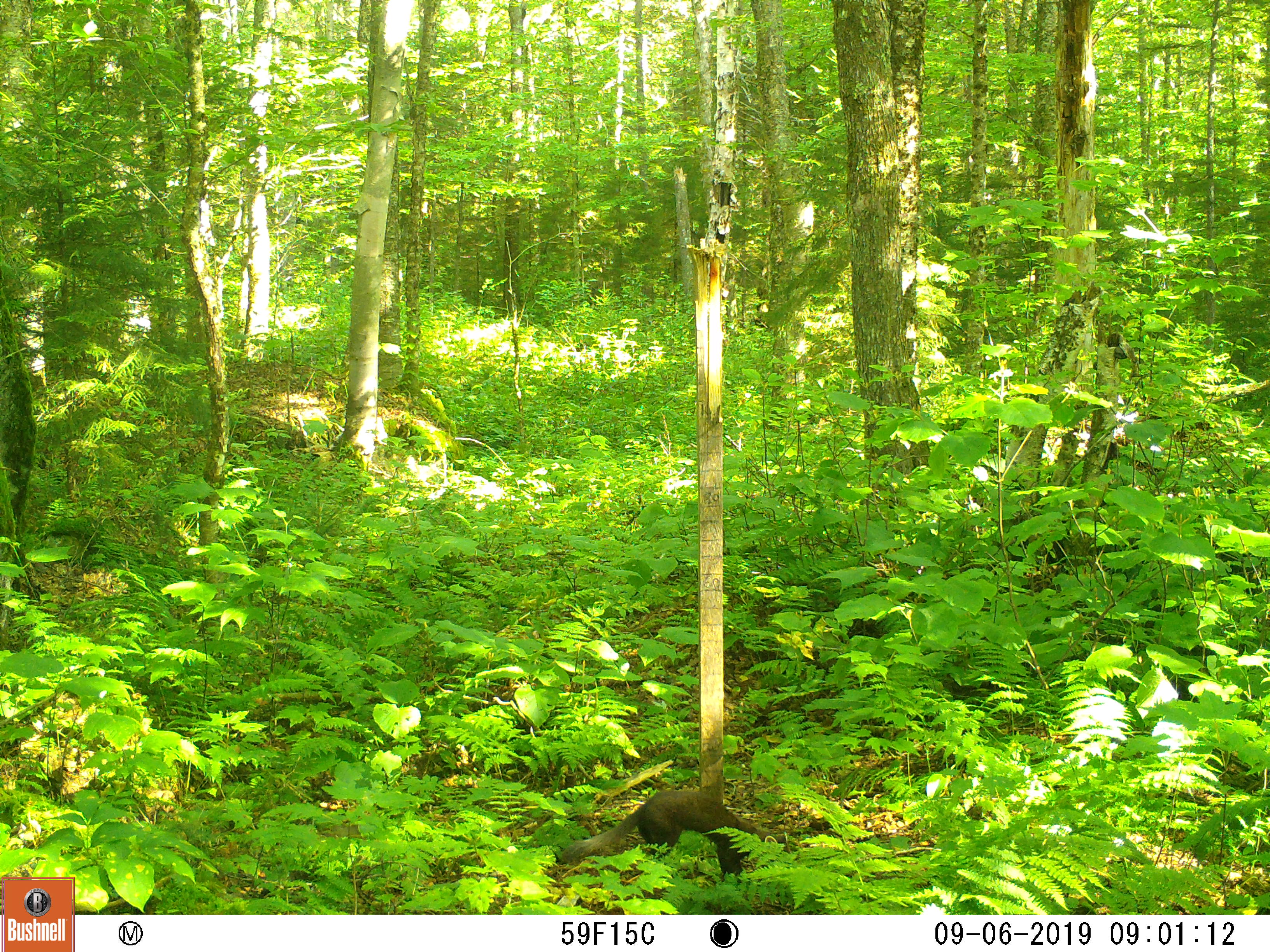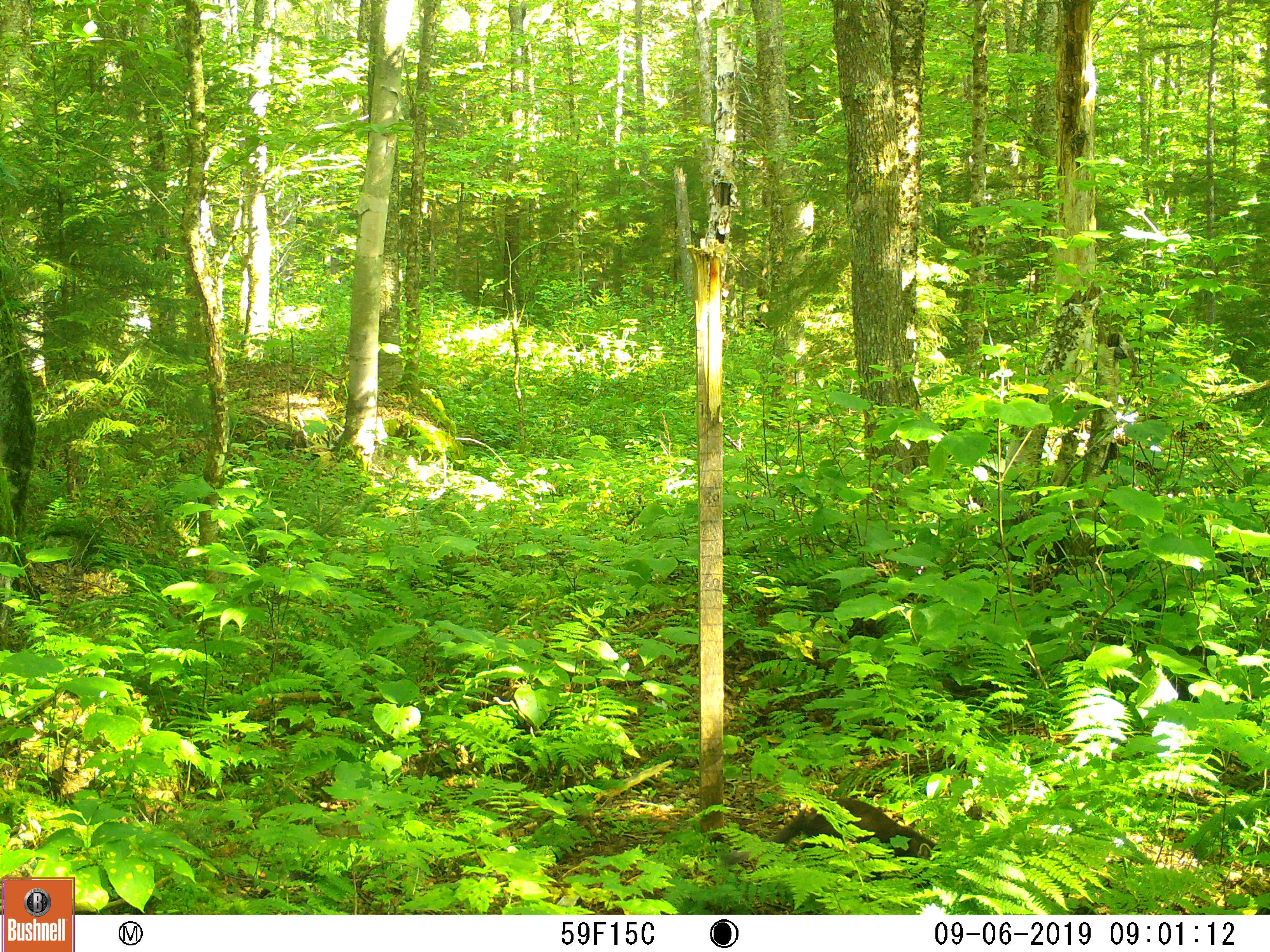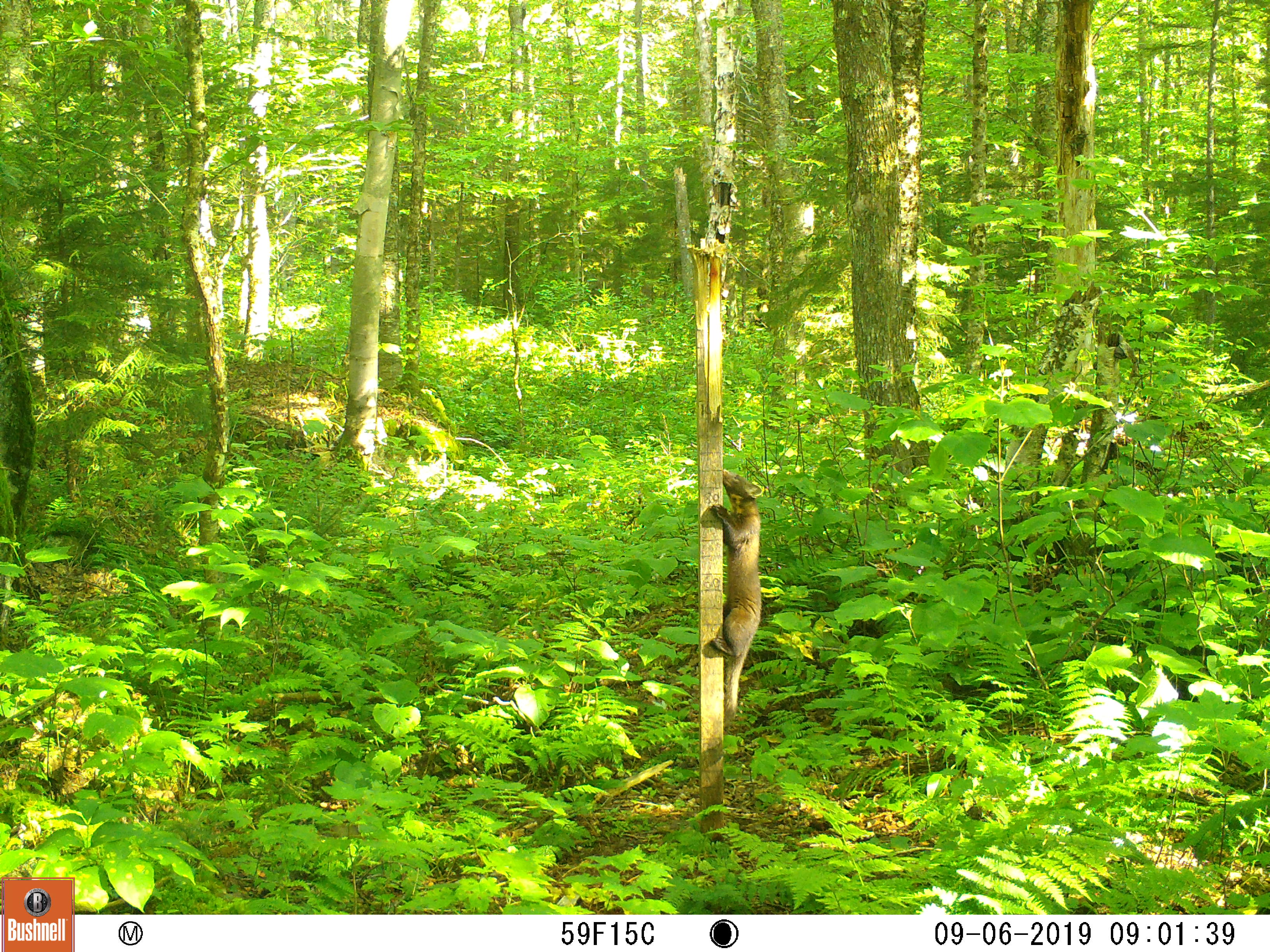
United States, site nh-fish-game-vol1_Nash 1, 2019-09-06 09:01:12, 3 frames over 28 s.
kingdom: Animalia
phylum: Chordata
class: Mammalia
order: Carnivora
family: Mustelidae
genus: Pekania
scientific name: Pekania pennanti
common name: fisher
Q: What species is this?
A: Fisher (Pekania pennanti).